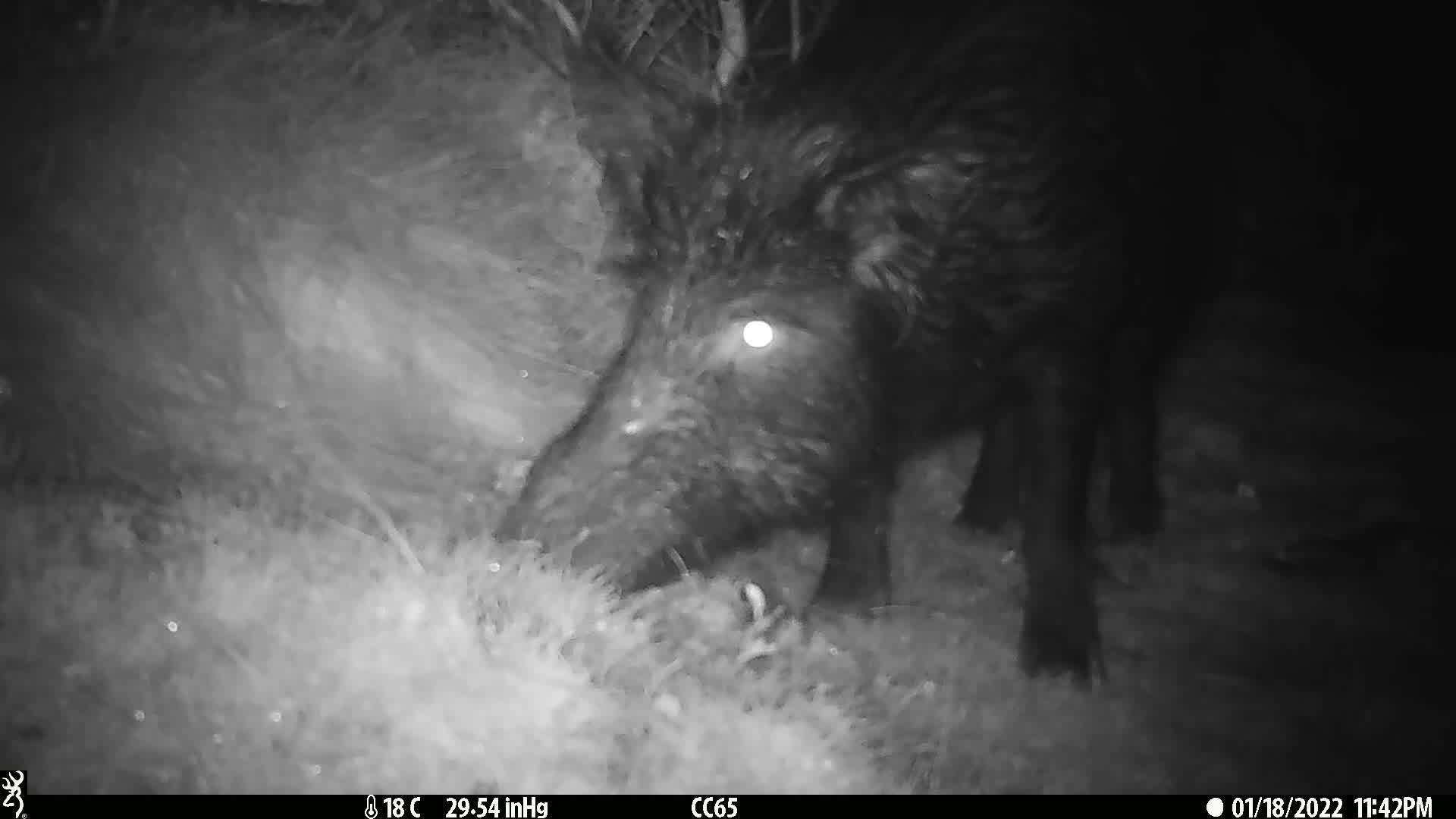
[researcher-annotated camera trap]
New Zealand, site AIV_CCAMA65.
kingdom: Animalia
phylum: Chordata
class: Mammalia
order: Artiodactyla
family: Suidae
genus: Sus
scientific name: Sus scrofa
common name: pig